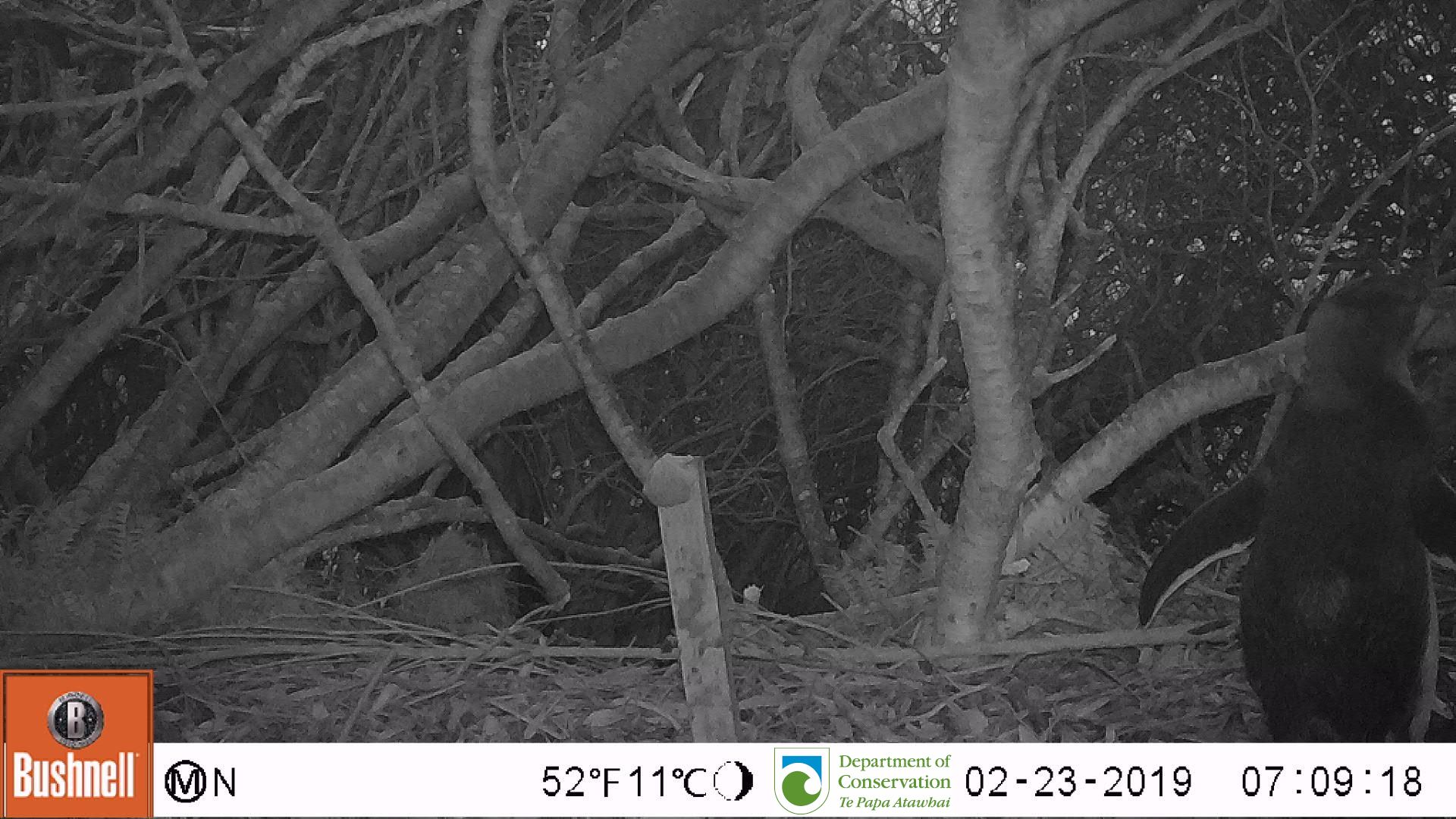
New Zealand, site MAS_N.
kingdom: Animalia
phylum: Chordata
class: Aves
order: Sphenisciformes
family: Spheniscidae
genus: Megadyptes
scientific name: Megadyptes antipodes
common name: yellow-eyed penguin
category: yellow eyed penguin